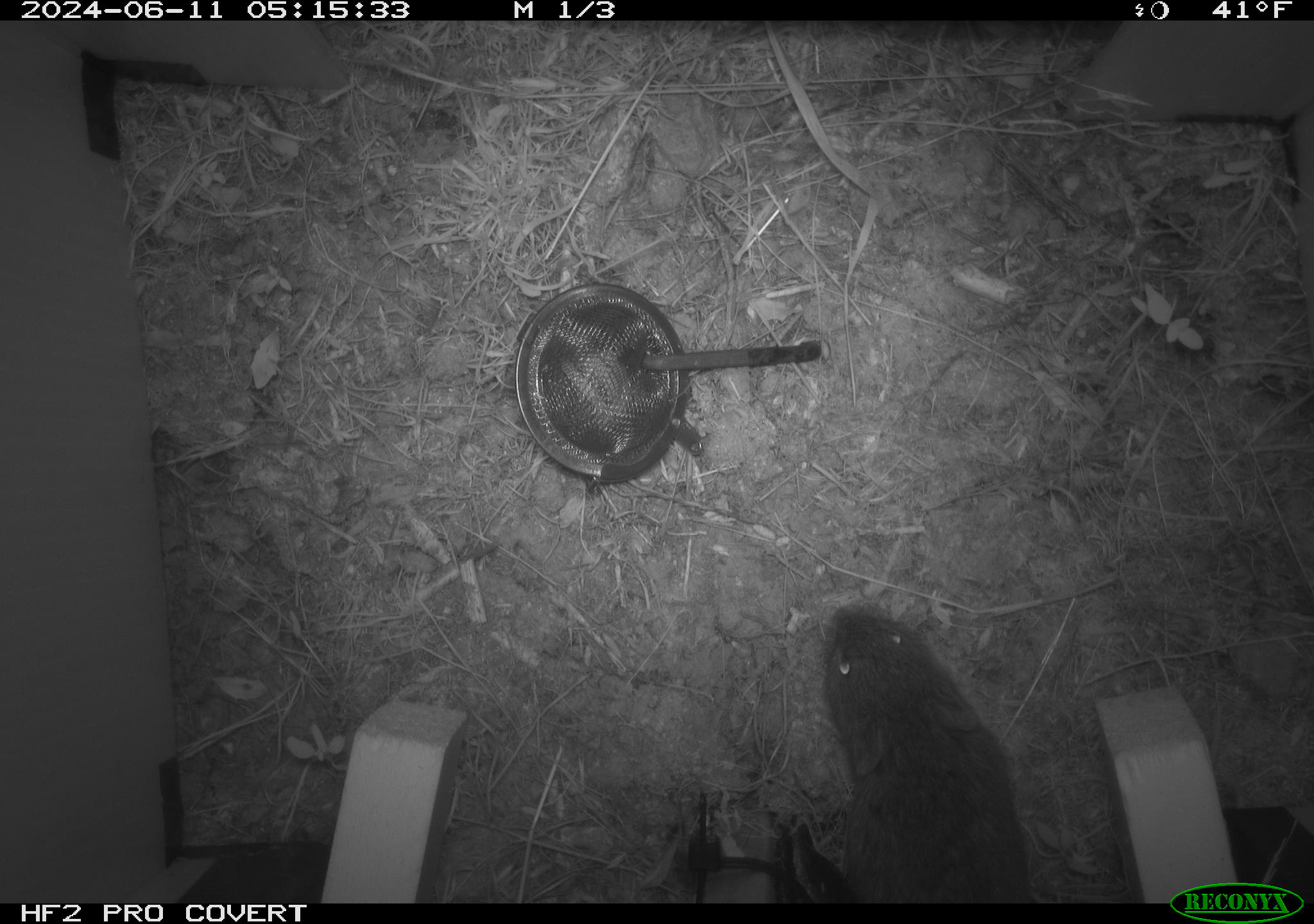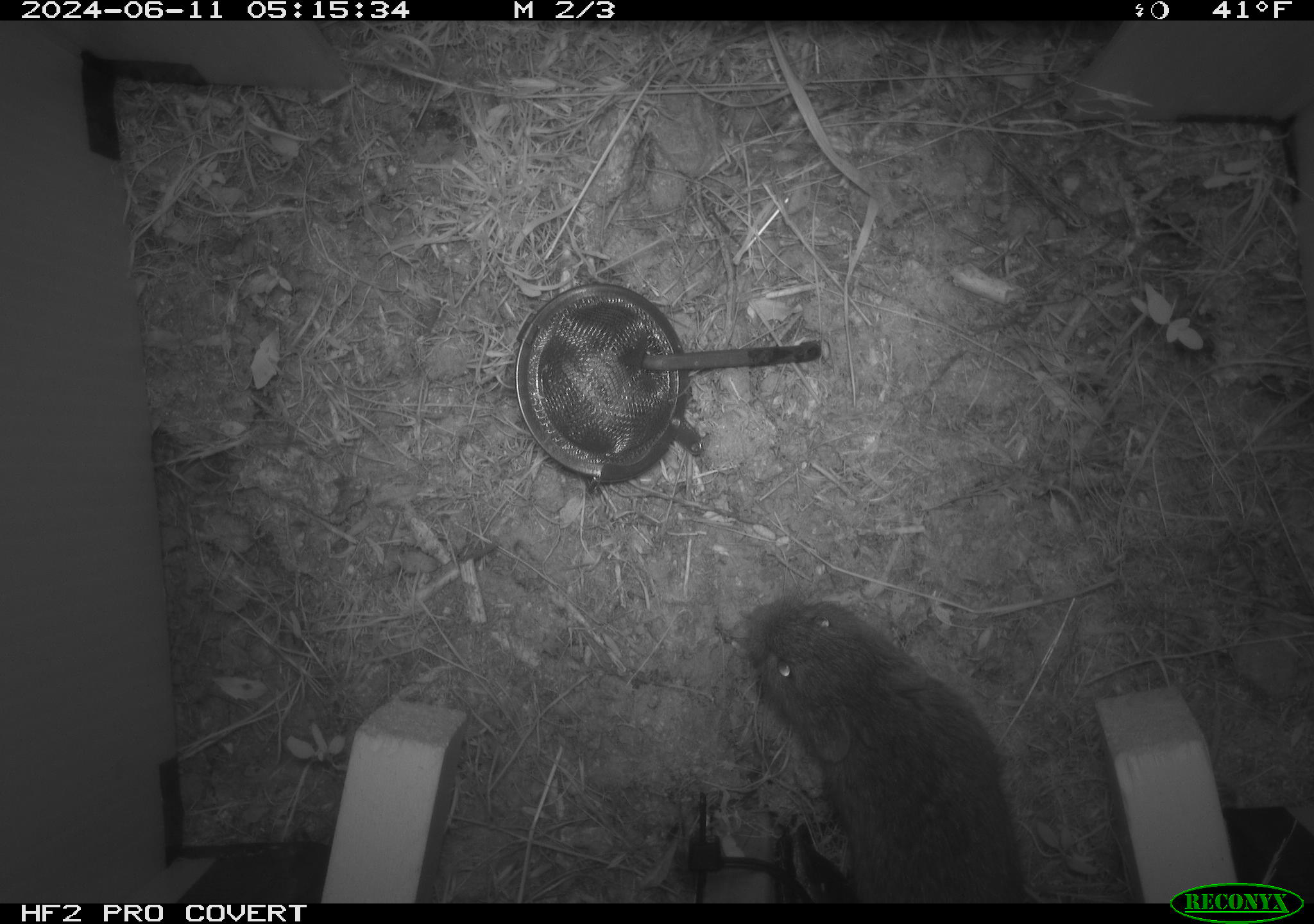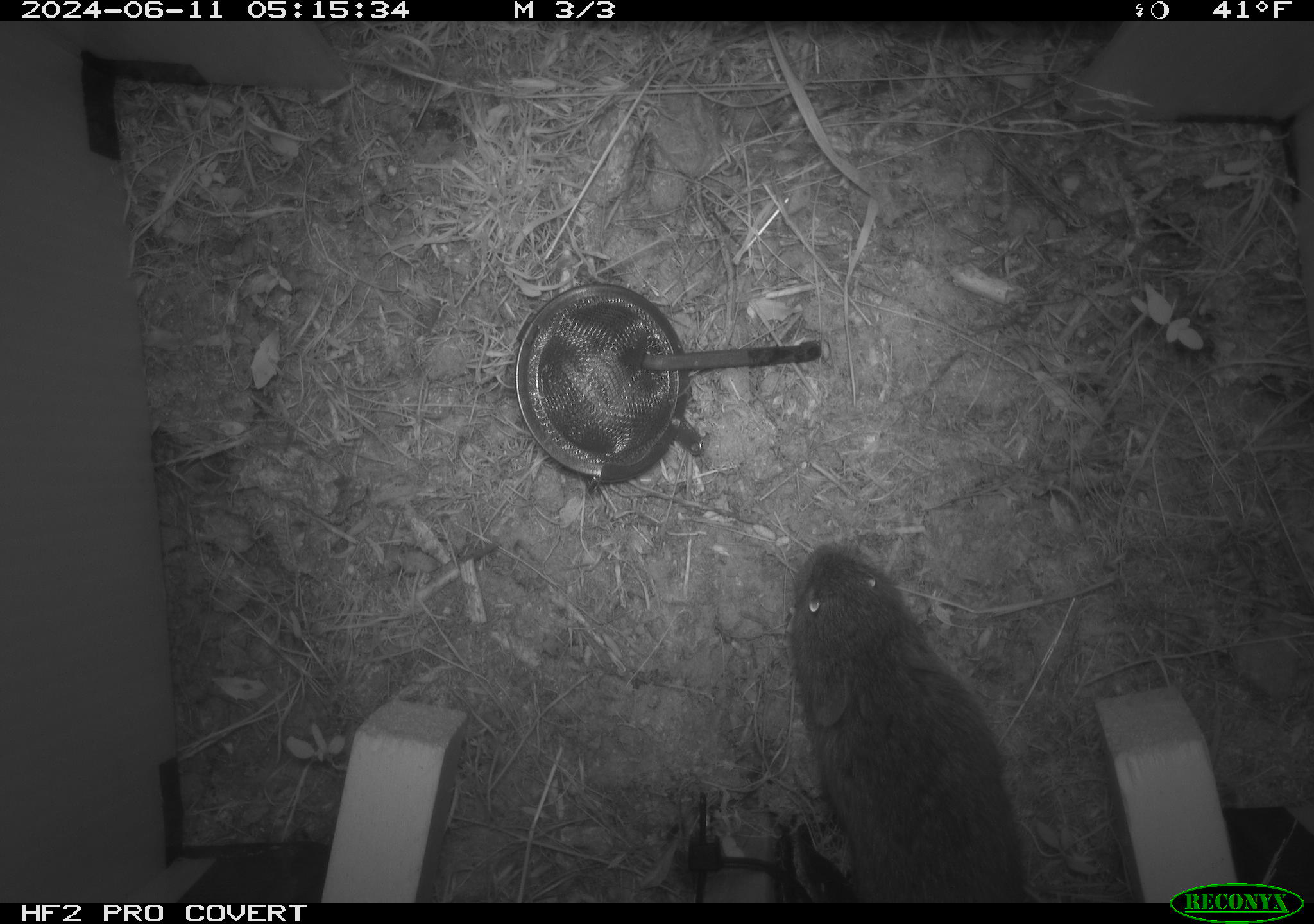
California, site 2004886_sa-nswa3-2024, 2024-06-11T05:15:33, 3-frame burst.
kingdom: Animalia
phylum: Chordata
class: Mammalia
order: Rodentia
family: Cricetidae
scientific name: Arvicolinae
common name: voles, lemmings, and muskrats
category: arvicolinae subfamily